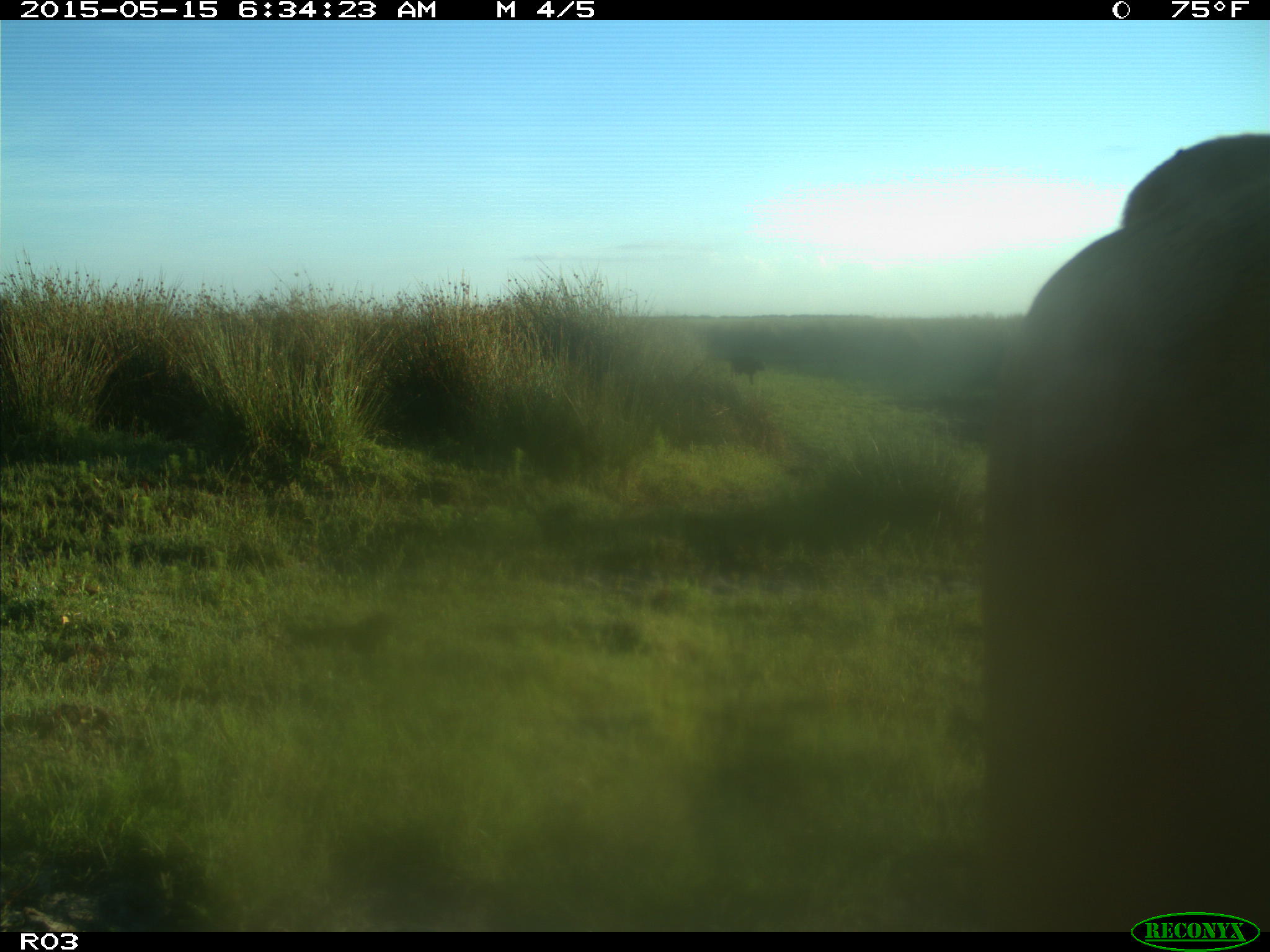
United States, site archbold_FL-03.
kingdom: Animalia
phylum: Chordata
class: Mammalia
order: Artiodactyla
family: Bovidae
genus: Bos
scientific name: Bos taurus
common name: domestic cow